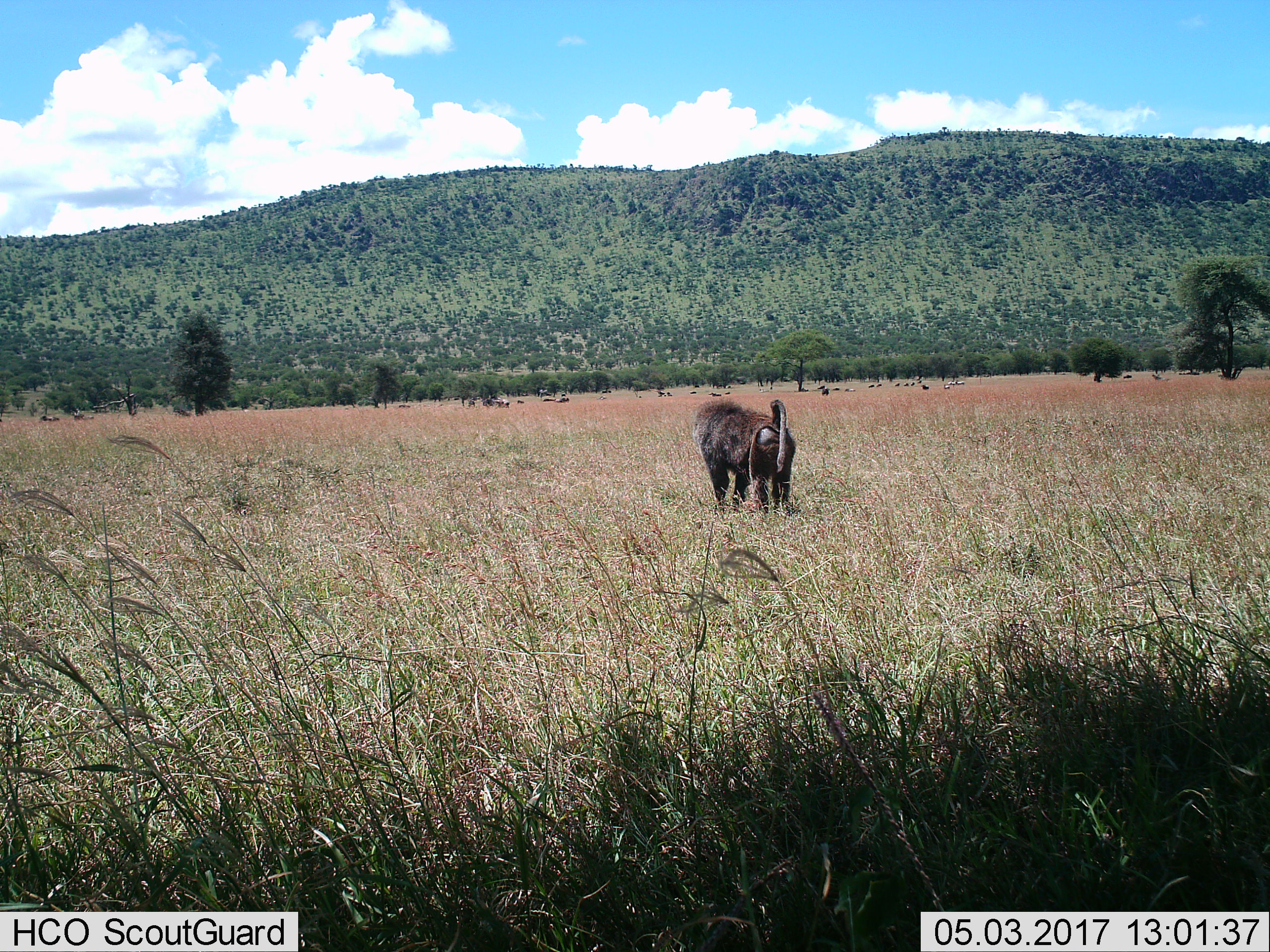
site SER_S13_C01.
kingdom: Animalia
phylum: Chordata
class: Mammalia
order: Primates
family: Cercopithecidae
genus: Papio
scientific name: Papio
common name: baboon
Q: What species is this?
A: Baboon (Papio).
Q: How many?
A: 1.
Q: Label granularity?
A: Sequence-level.